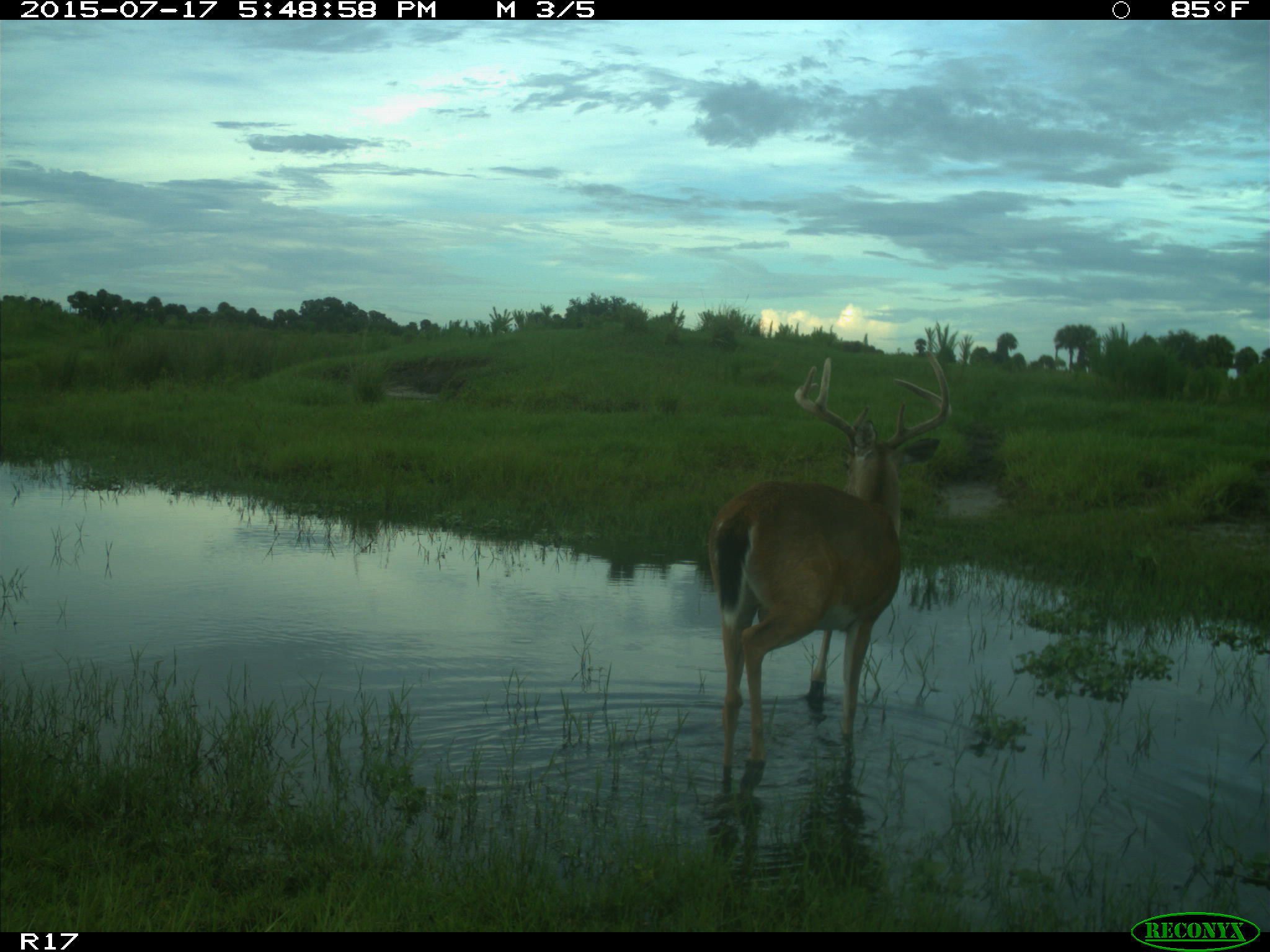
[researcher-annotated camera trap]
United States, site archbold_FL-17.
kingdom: Animalia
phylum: Chordata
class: Mammalia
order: Artiodactyla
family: Cervidae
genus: Odocoileus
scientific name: Odocoileus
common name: deer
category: unidentified deer